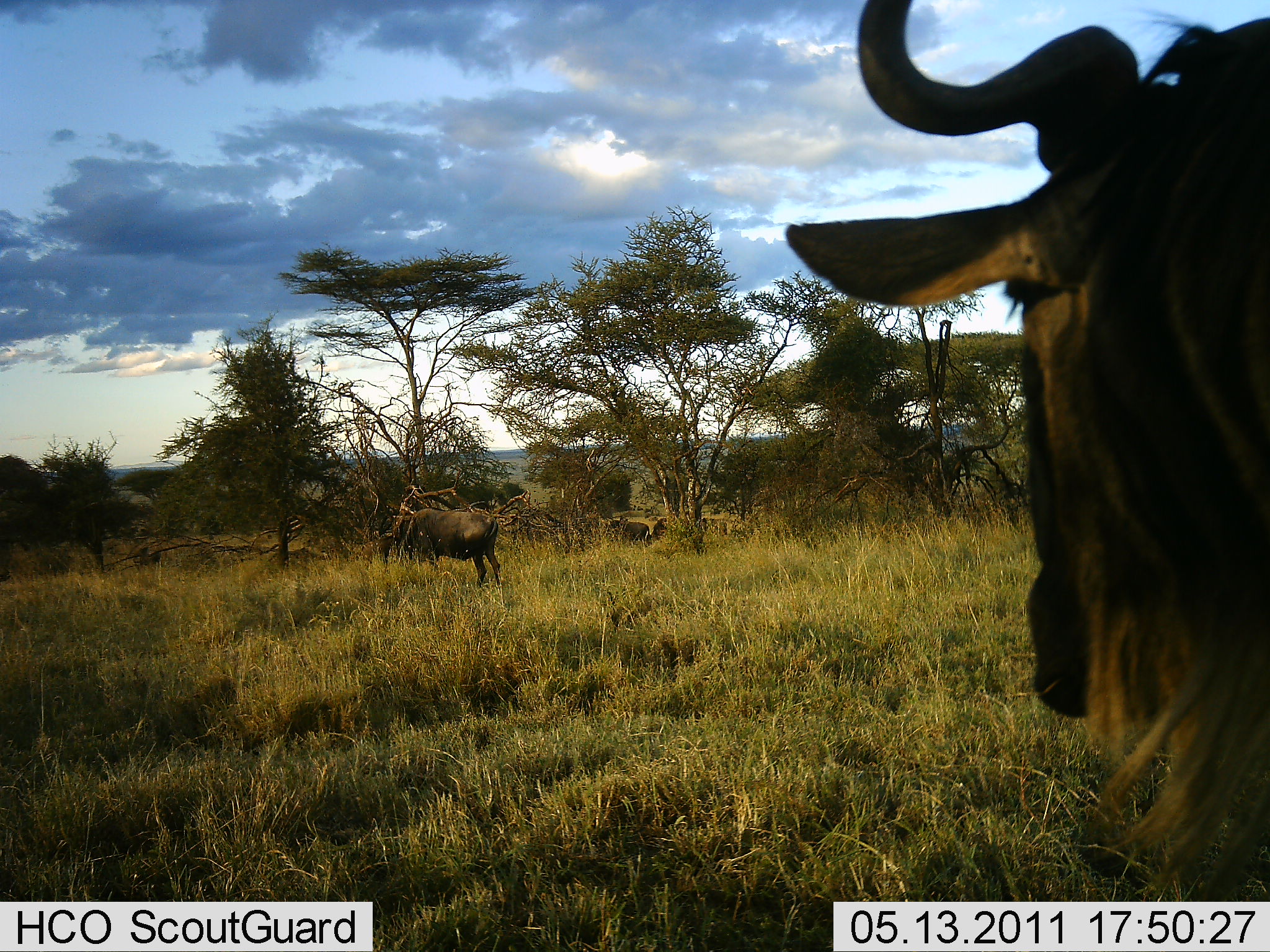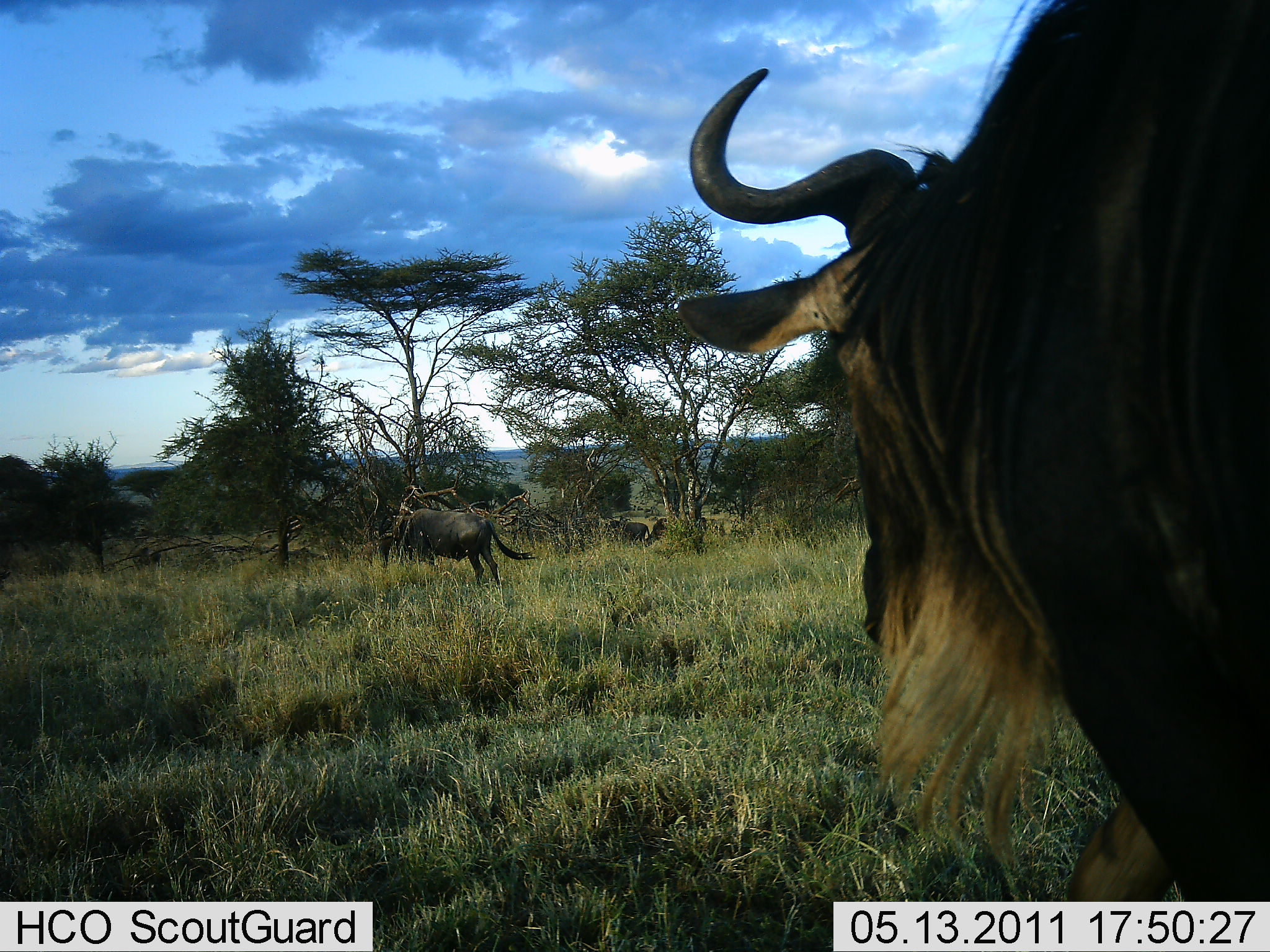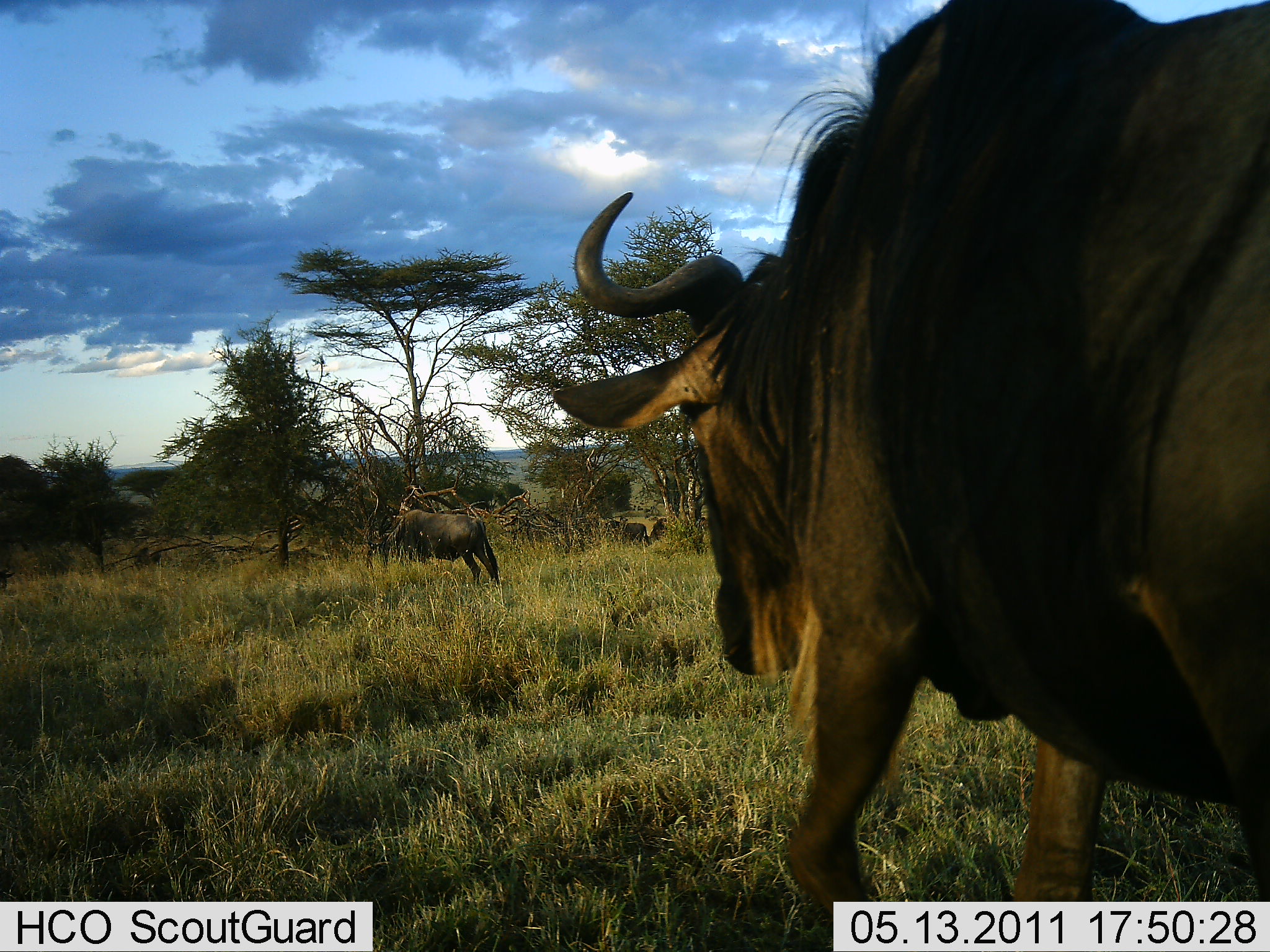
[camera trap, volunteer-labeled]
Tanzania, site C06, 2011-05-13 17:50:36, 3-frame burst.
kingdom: Animalia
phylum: Chordata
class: Mammalia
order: Artiodactyla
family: Bovidae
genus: Connochaetes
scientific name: Connochaetes taurinus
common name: blue wildebeest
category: wildebeest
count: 2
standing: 23%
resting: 0%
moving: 92%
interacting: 0%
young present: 0%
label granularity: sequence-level